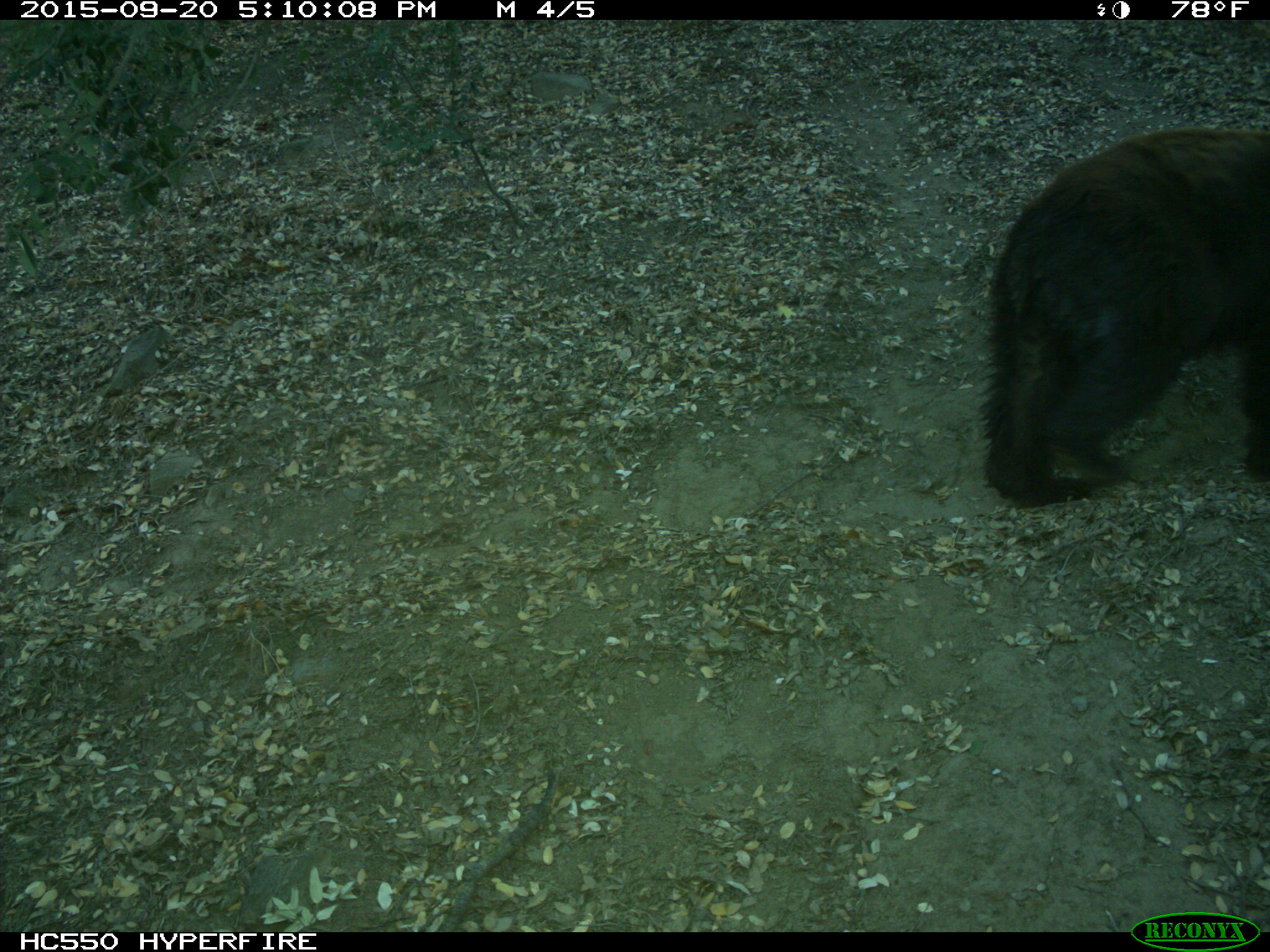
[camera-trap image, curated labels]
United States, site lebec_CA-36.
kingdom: Animalia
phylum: Chordata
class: Mammalia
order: Carnivora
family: Ursidae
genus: Ursus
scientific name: Ursus americanus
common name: american black bear